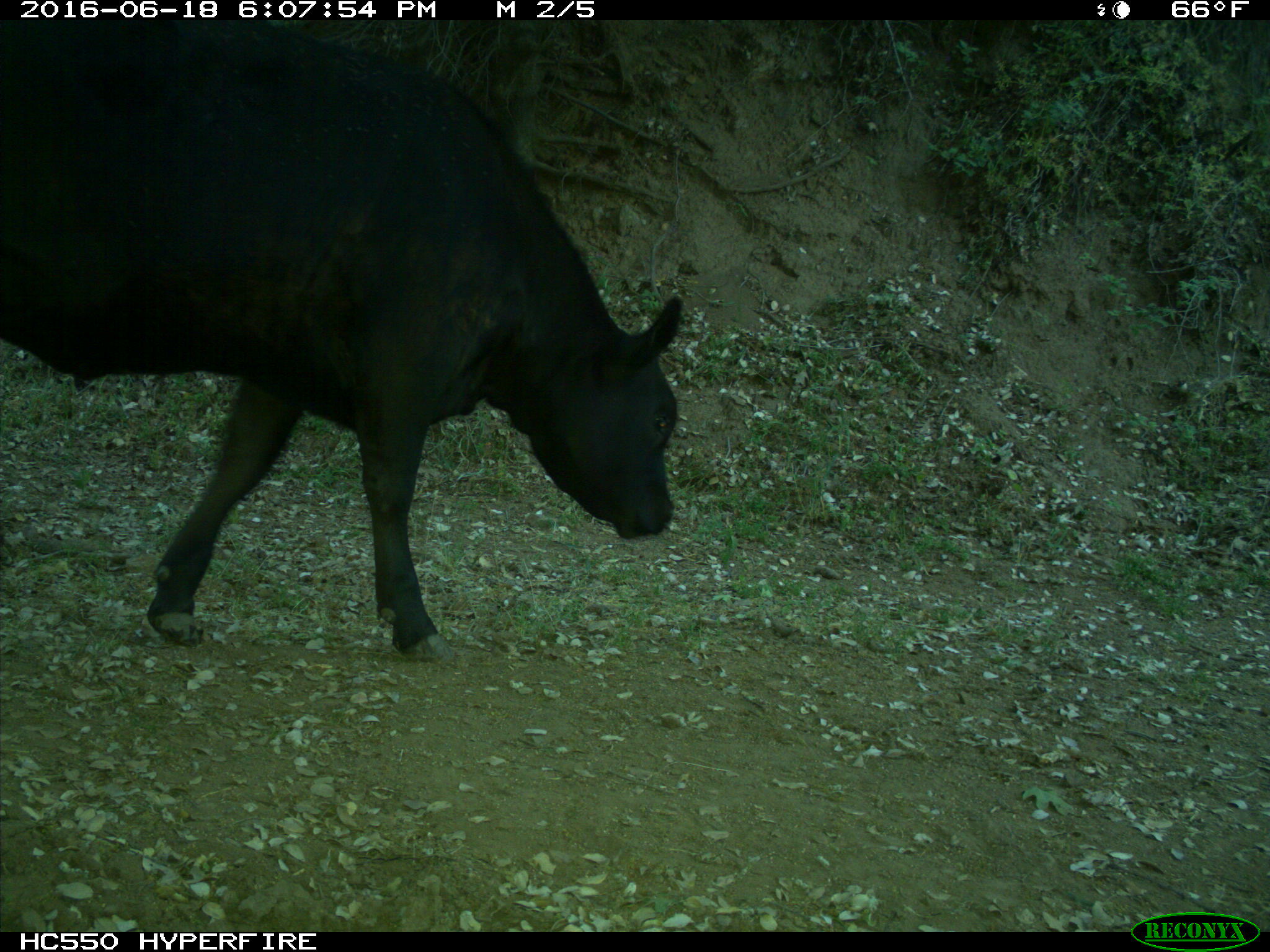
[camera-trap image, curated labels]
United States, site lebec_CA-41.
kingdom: Animalia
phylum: Chordata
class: Mammalia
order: Artiodactyla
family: Bovidae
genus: Bos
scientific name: Bos taurus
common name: domestic cow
Bos taurus (domestic cow).